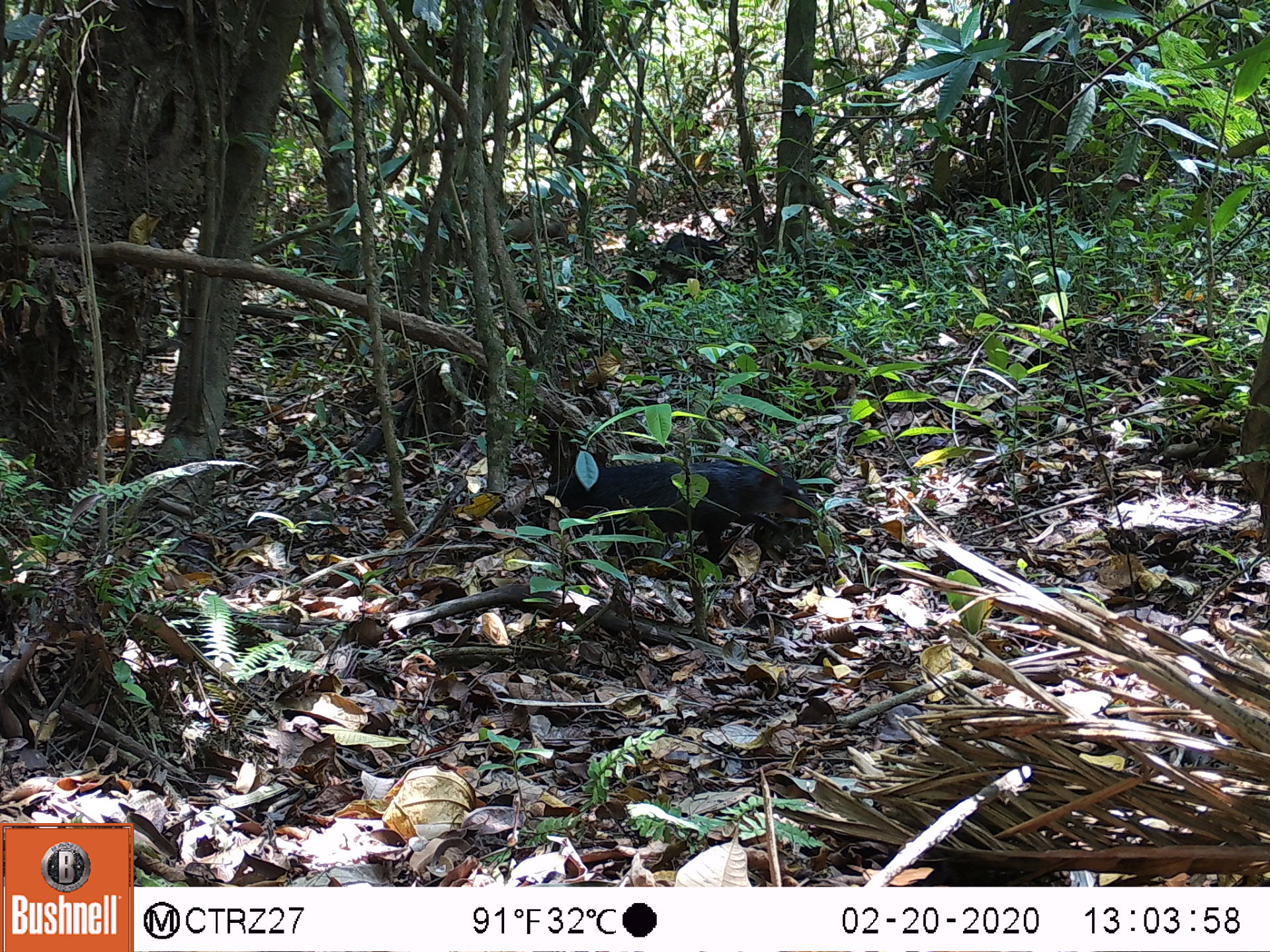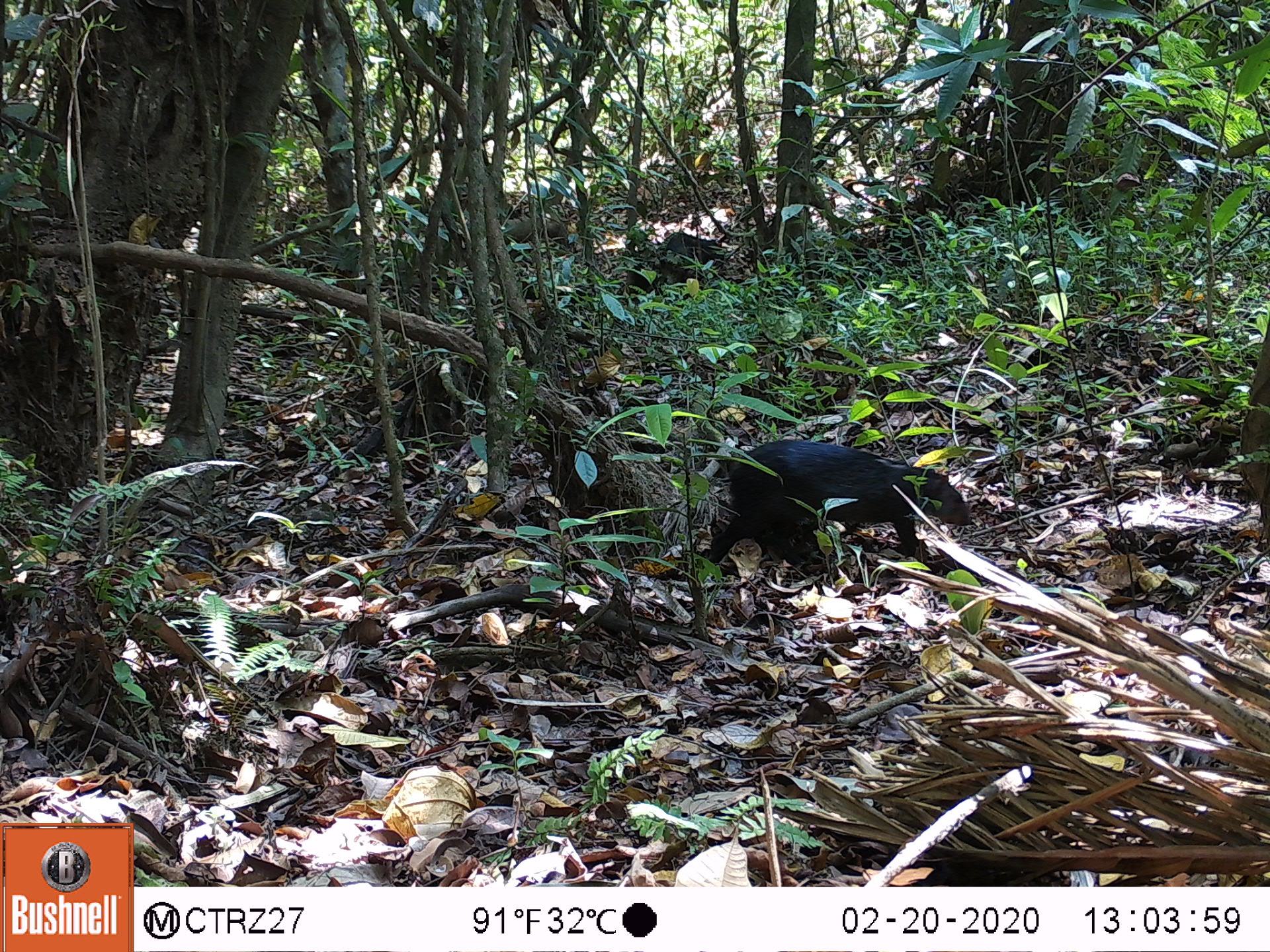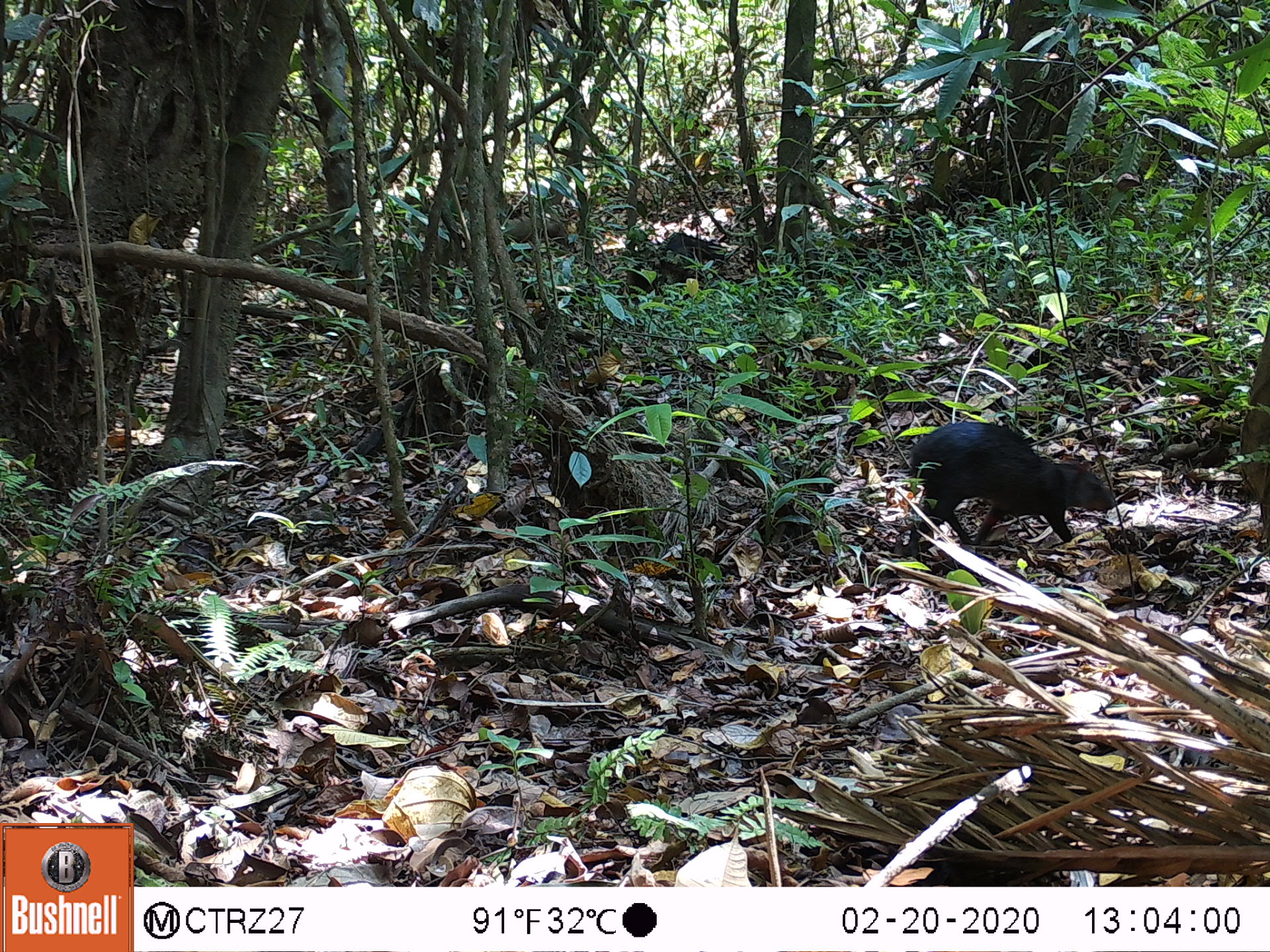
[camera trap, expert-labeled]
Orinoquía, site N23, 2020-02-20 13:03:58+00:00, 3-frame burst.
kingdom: Animalia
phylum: Chordata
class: Mammalia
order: Rodentia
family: Dasyproctidae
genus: Dasyprocta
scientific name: Dasyprocta fuliginosa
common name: black agouti